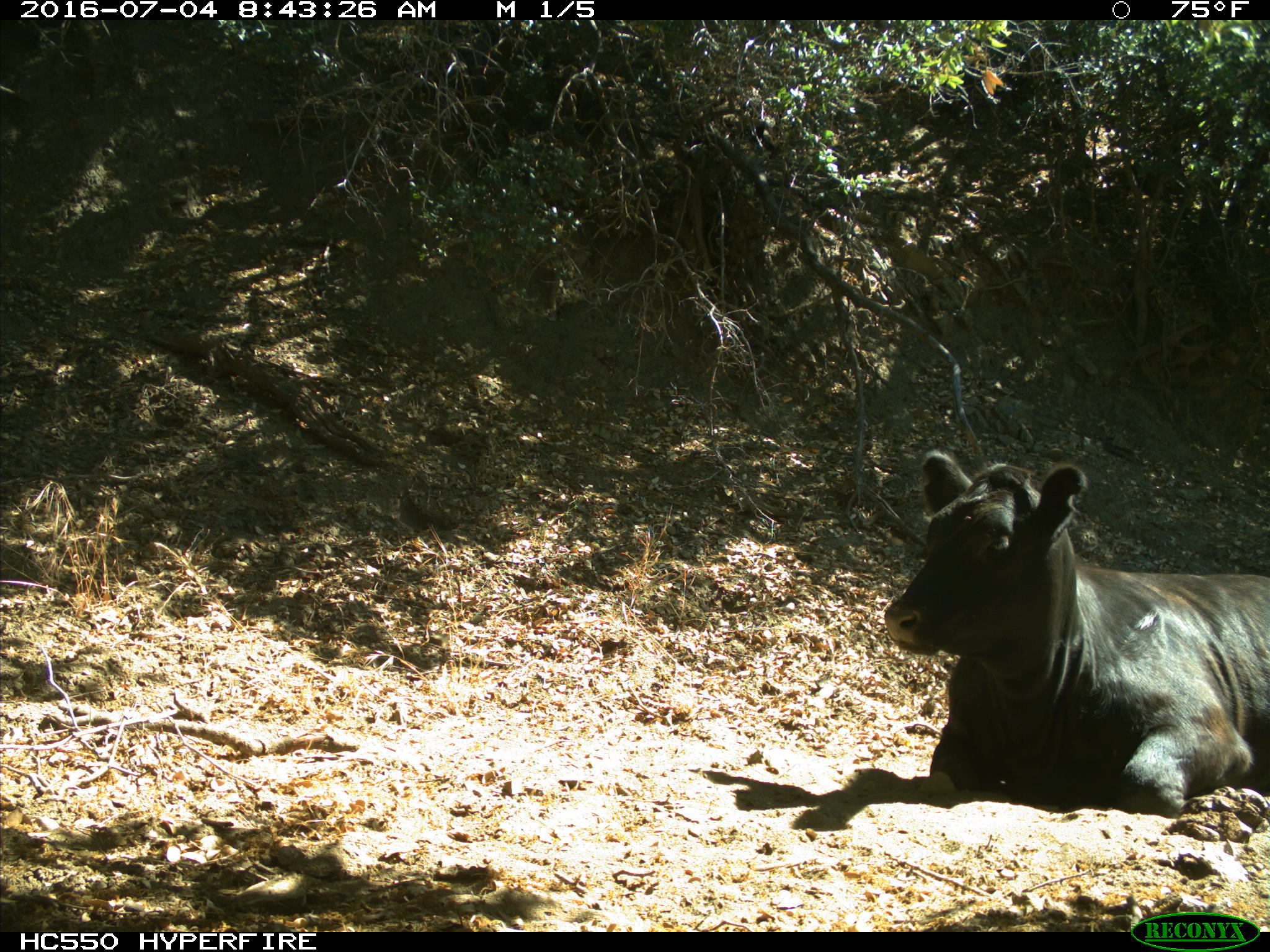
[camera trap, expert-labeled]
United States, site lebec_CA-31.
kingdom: Animalia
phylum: Chordata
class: Mammalia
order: Artiodactyla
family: Bovidae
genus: Bos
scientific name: Bos taurus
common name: domestic cow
Bos taurus (domestic cow).